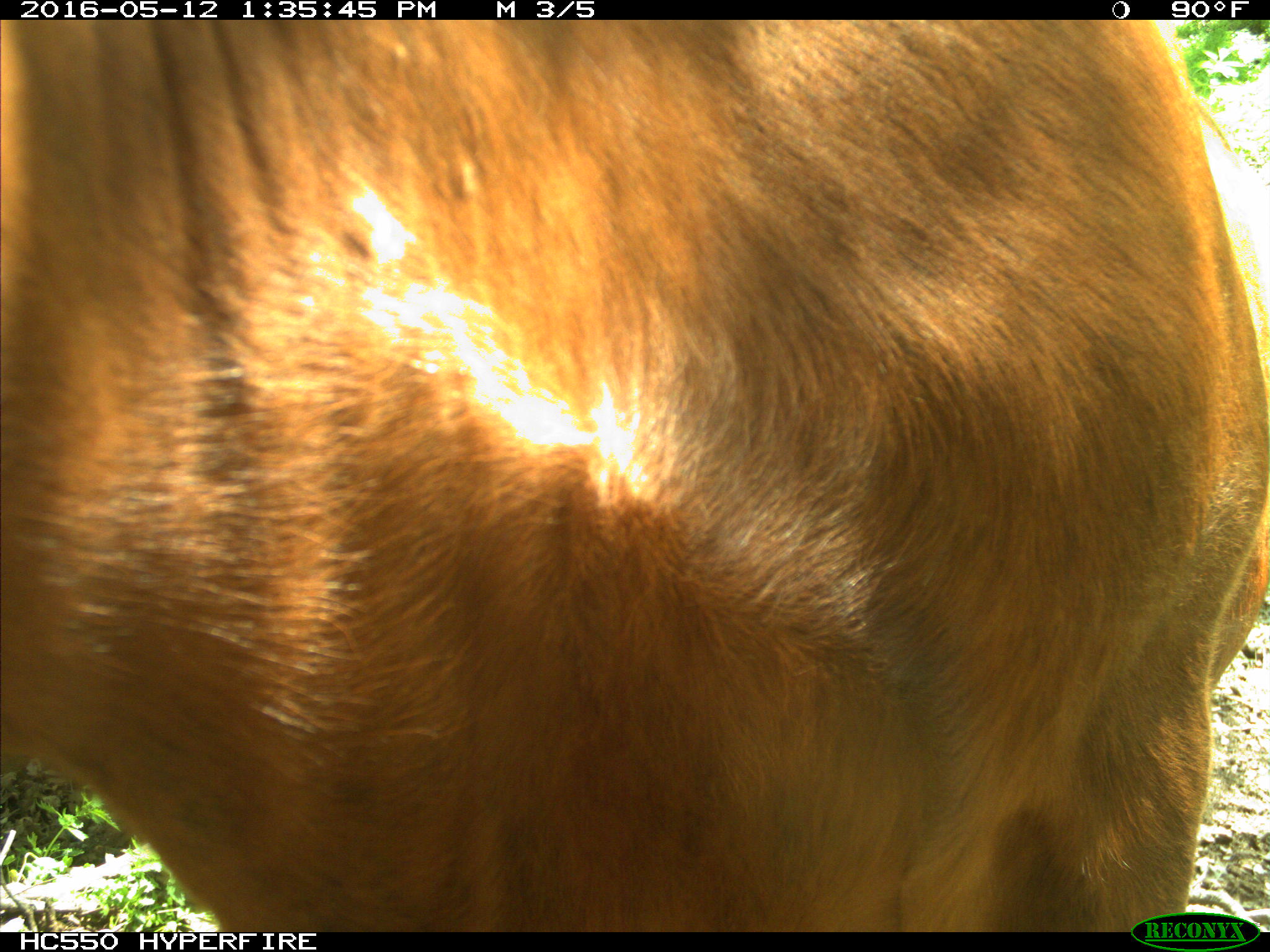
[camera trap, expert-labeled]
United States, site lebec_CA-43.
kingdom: Animalia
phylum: Chordata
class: Mammalia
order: Artiodactyla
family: Bovidae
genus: Bos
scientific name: Bos taurus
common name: domestic cow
Bos taurus (domestic cow).